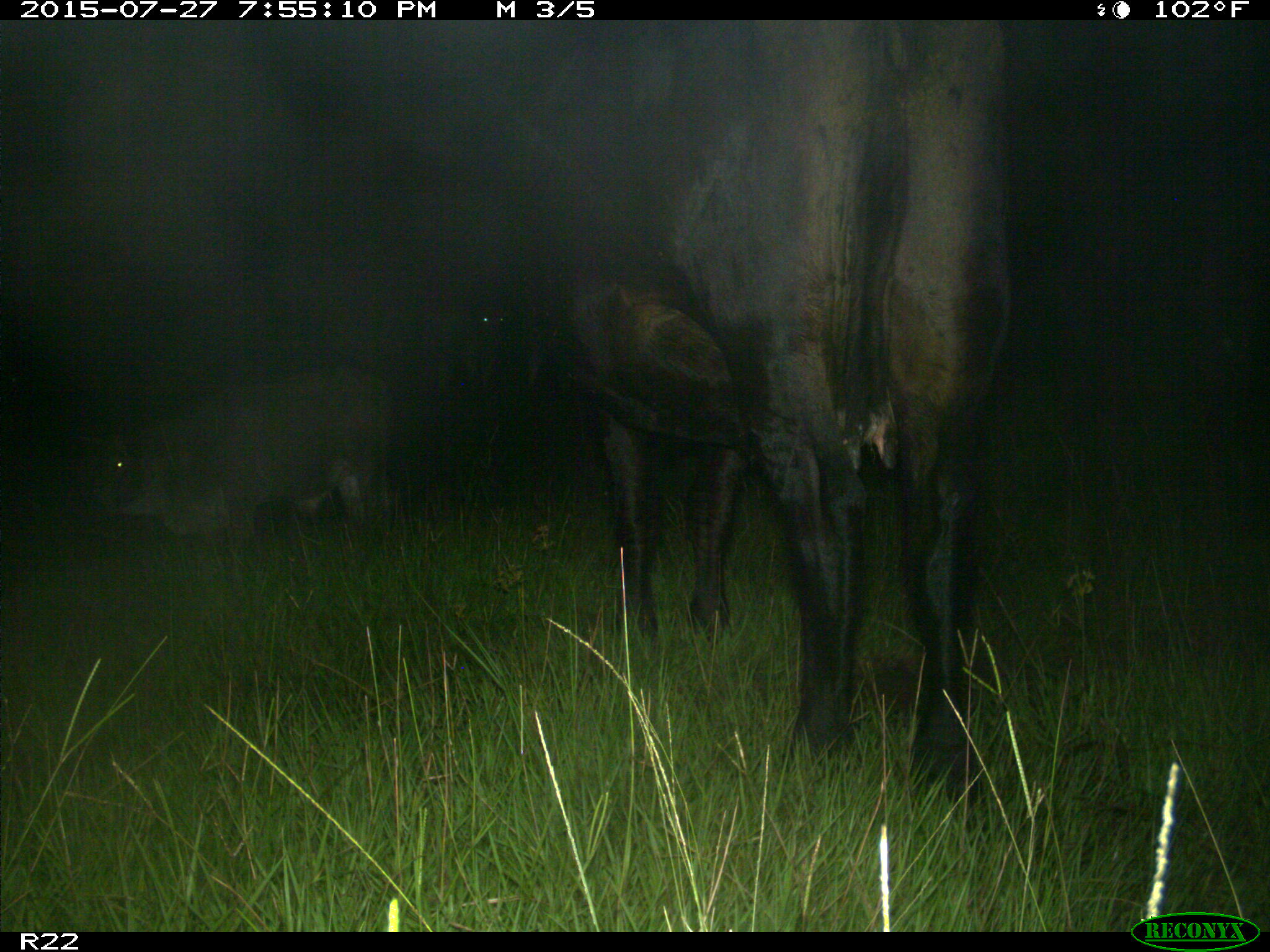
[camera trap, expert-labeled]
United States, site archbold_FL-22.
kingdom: Animalia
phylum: Chordata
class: Mammalia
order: Artiodactyla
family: Bovidae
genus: Bos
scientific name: Bos taurus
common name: domestic cow